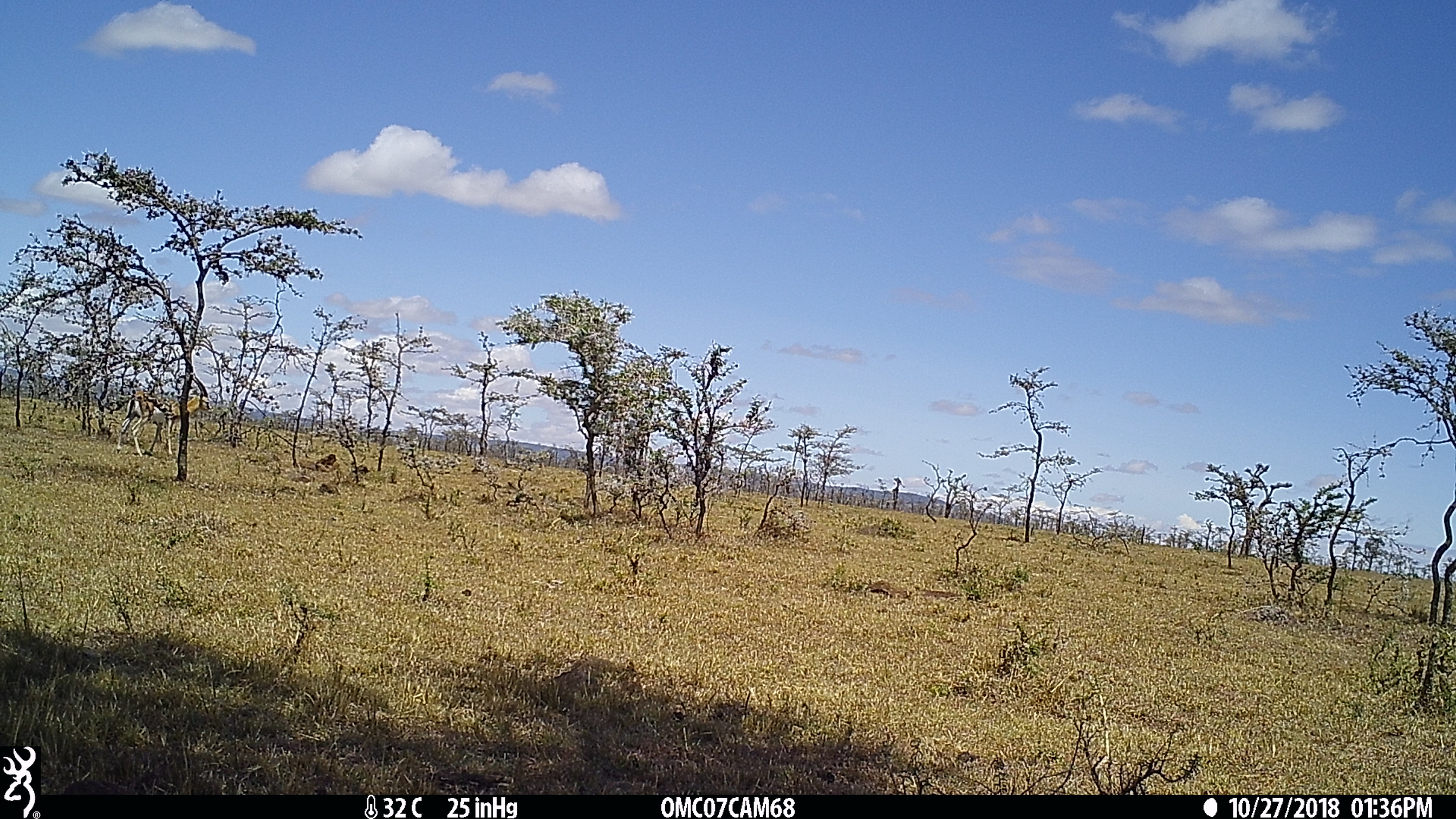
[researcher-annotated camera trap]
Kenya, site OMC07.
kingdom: Animalia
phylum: Chordata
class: Mammalia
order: Artiodactyla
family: Bovidae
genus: Eudorcas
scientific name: Eudorcas thomsonii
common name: thomon's gazelle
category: gazelle thomsons